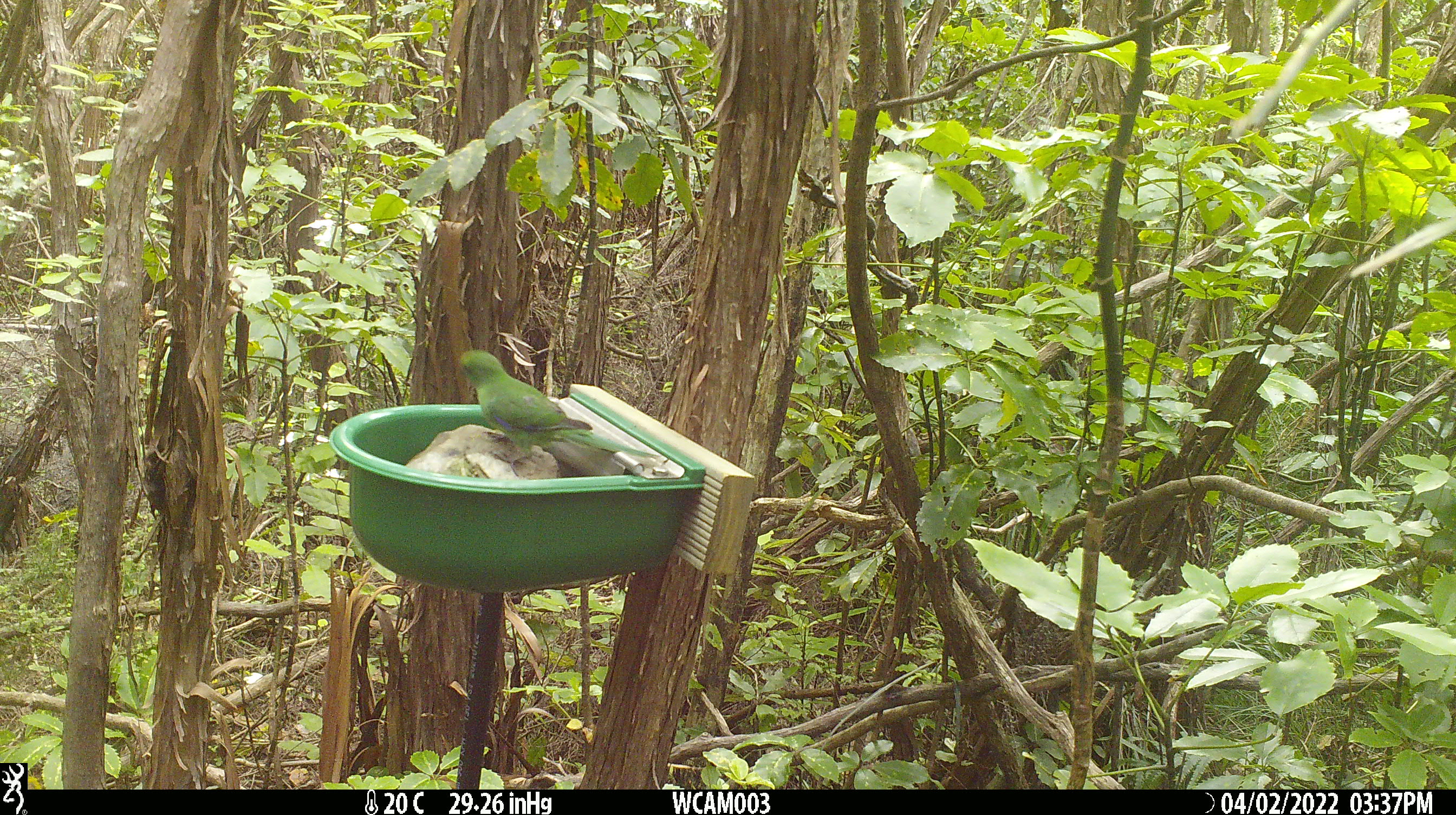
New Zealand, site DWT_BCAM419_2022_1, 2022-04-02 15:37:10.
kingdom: Animalia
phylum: Chordata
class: Aves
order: Psittaciformes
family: Psittaculidae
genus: Cyanoramphus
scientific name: Cyanoramphus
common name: parakeet